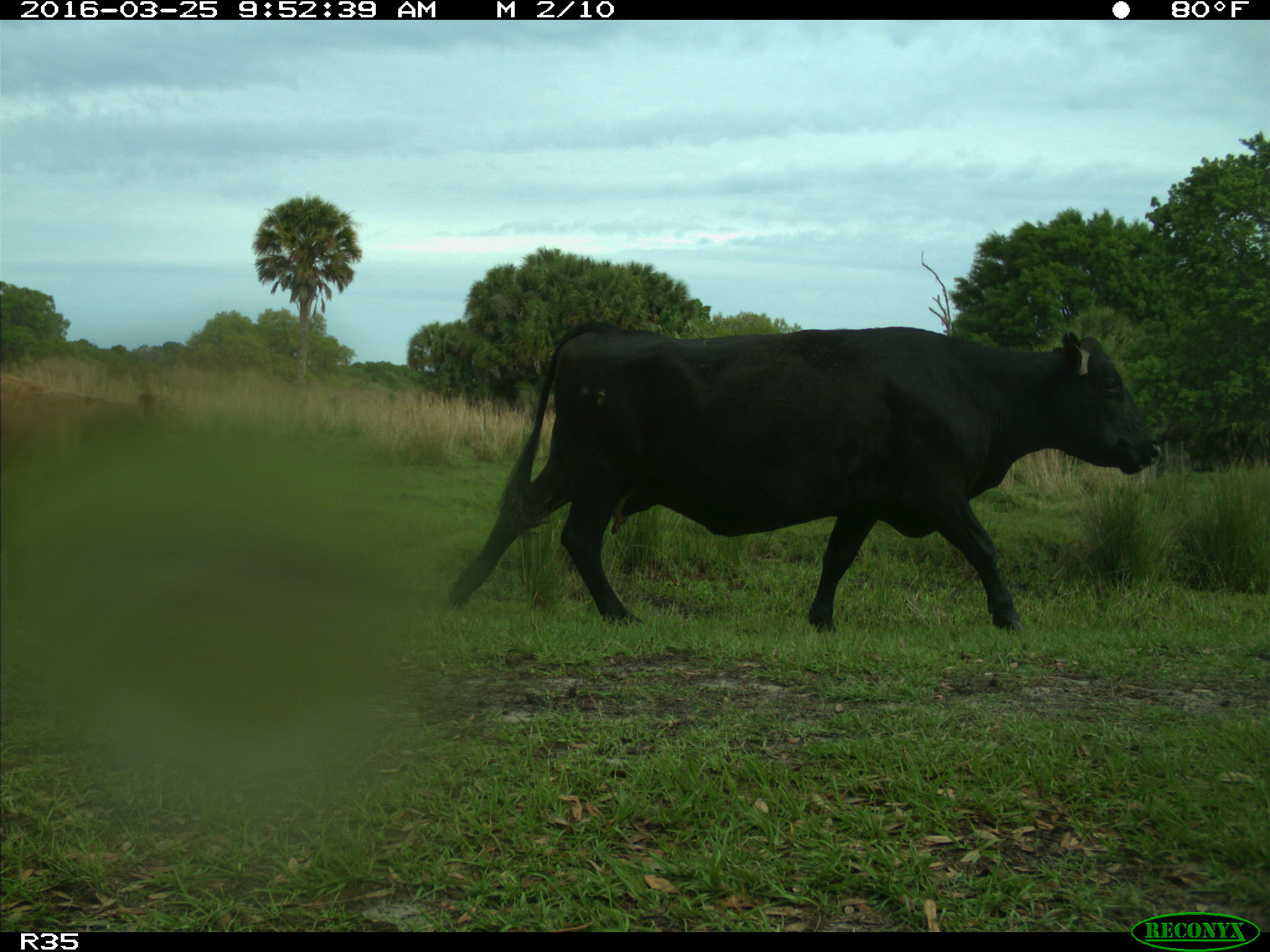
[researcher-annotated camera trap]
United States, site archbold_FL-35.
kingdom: Animalia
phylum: Chordata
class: Mammalia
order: Artiodactyla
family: Bovidae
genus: Bos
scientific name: Bos taurus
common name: domestic cow